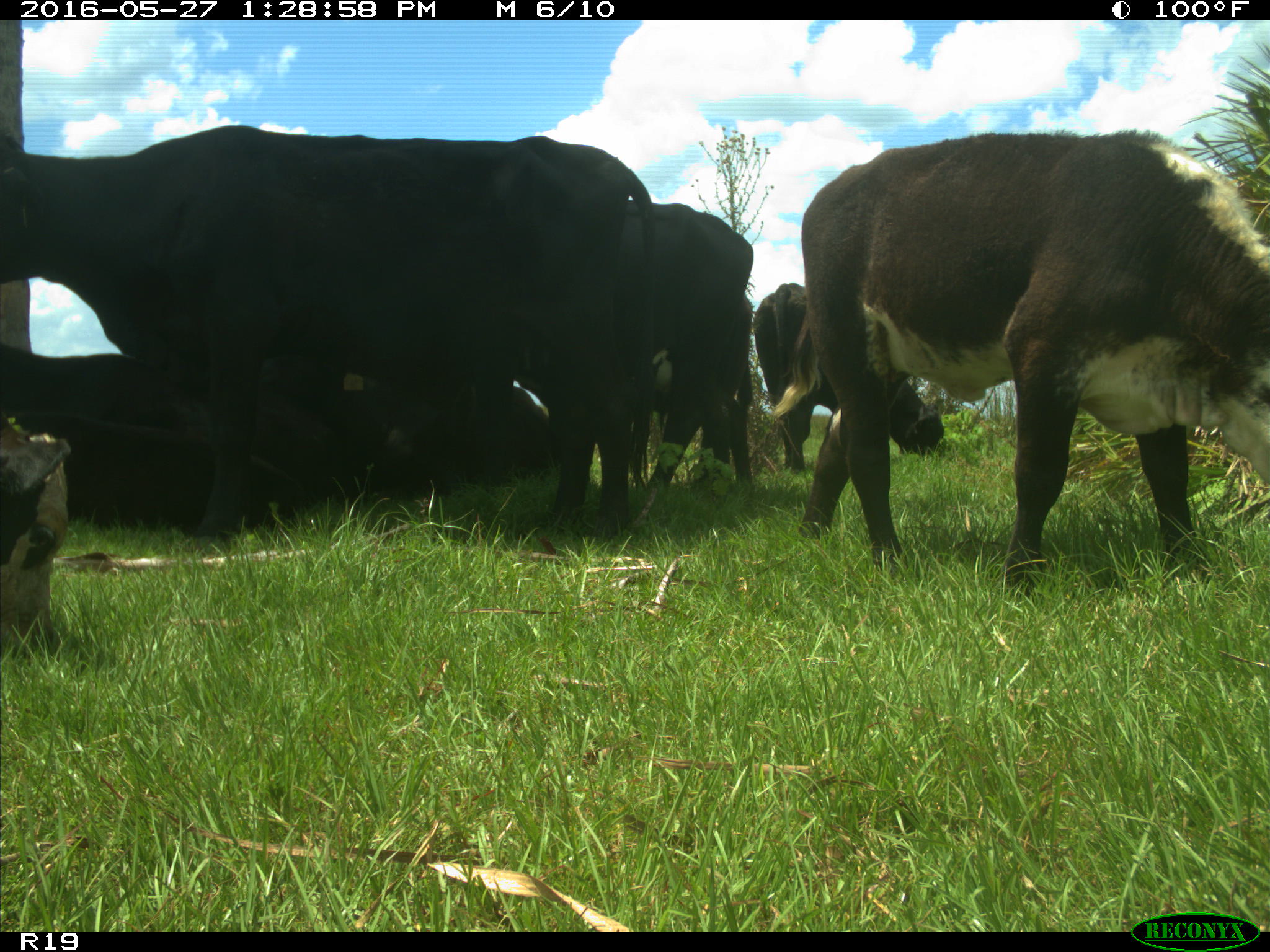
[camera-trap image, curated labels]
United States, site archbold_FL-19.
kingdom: Animalia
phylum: Chordata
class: Mammalia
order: Artiodactyla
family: Bovidae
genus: Bos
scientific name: Bos taurus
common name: domestic cow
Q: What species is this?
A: Bos taurus (domestic cow).